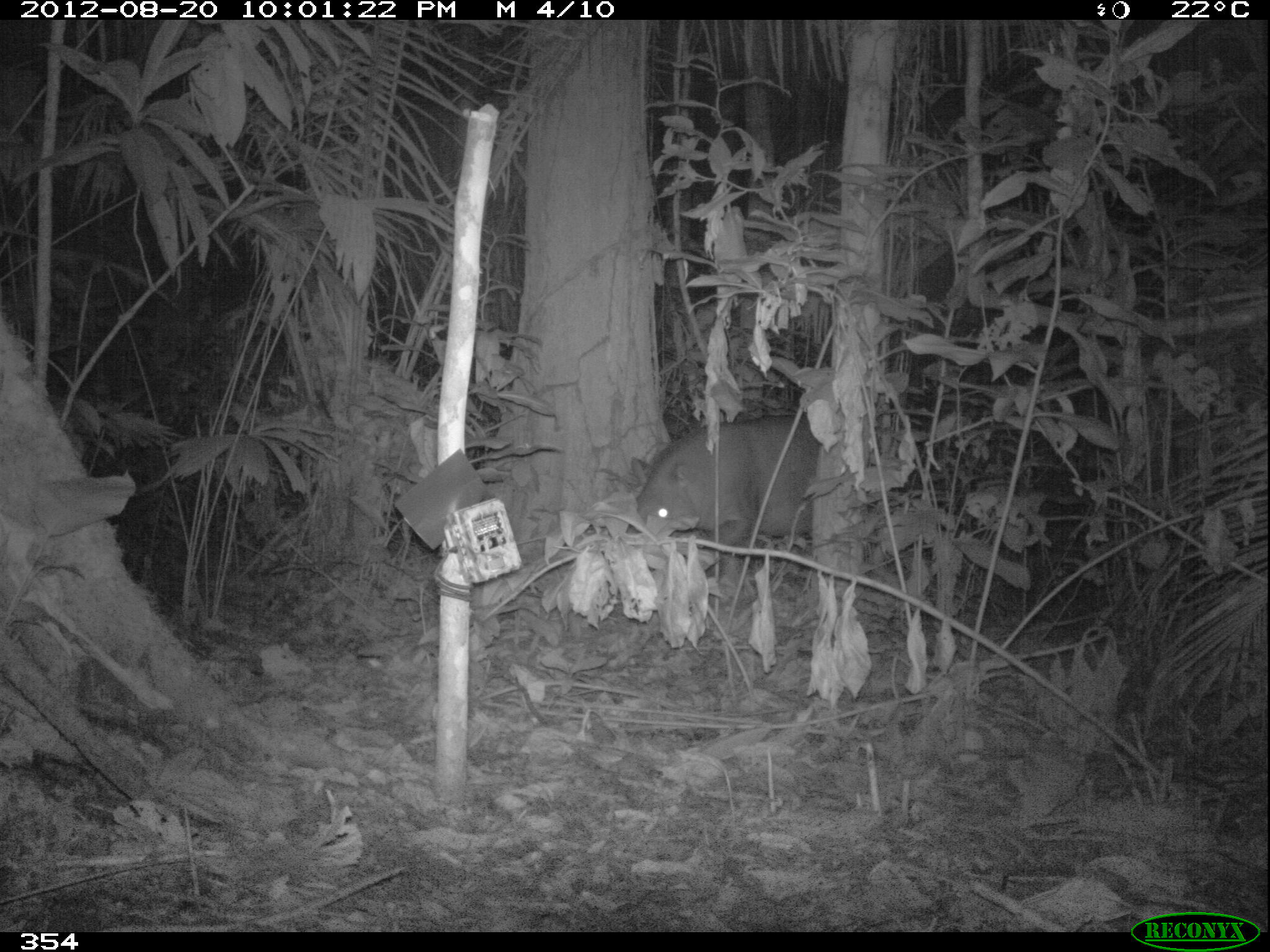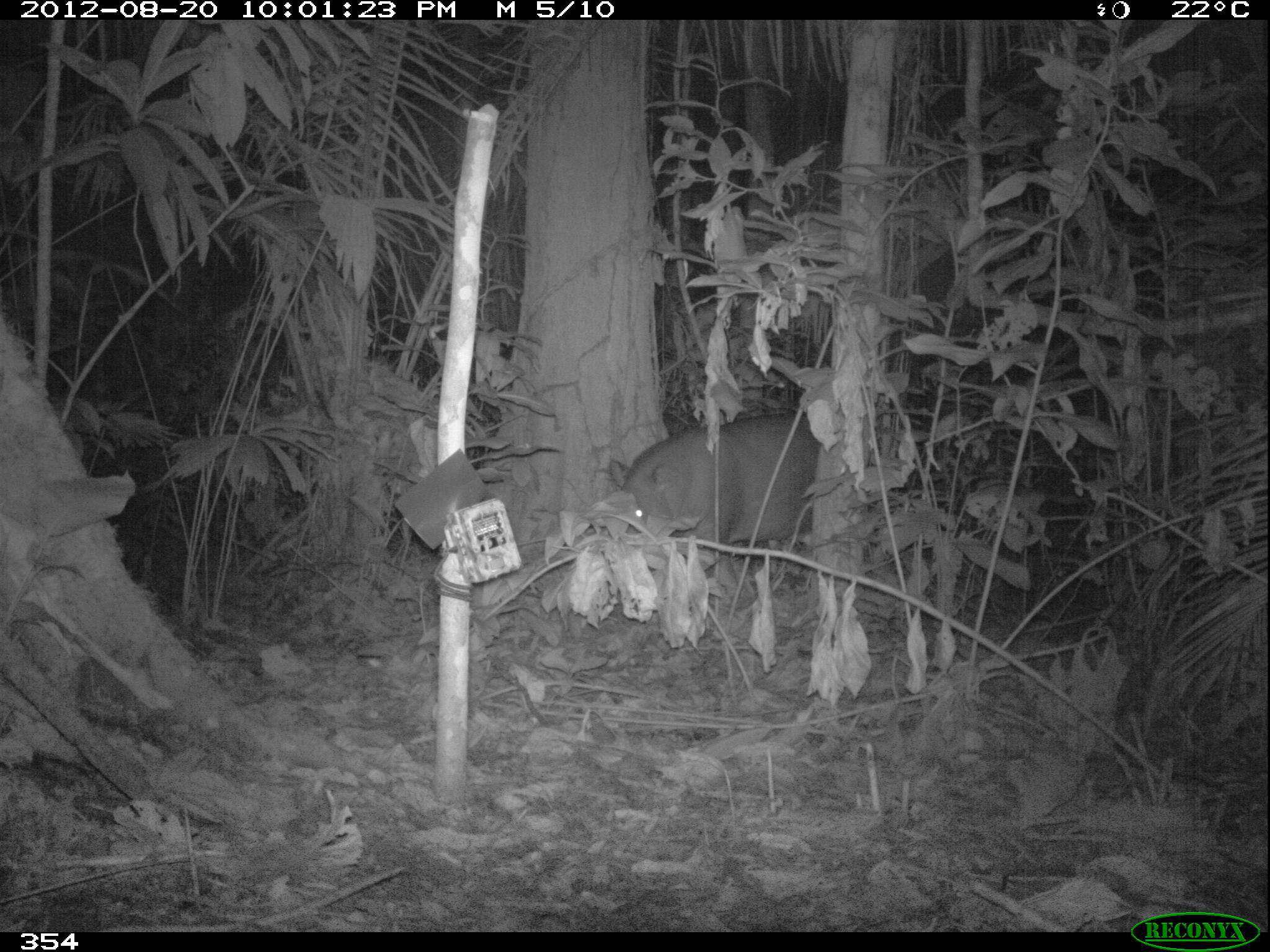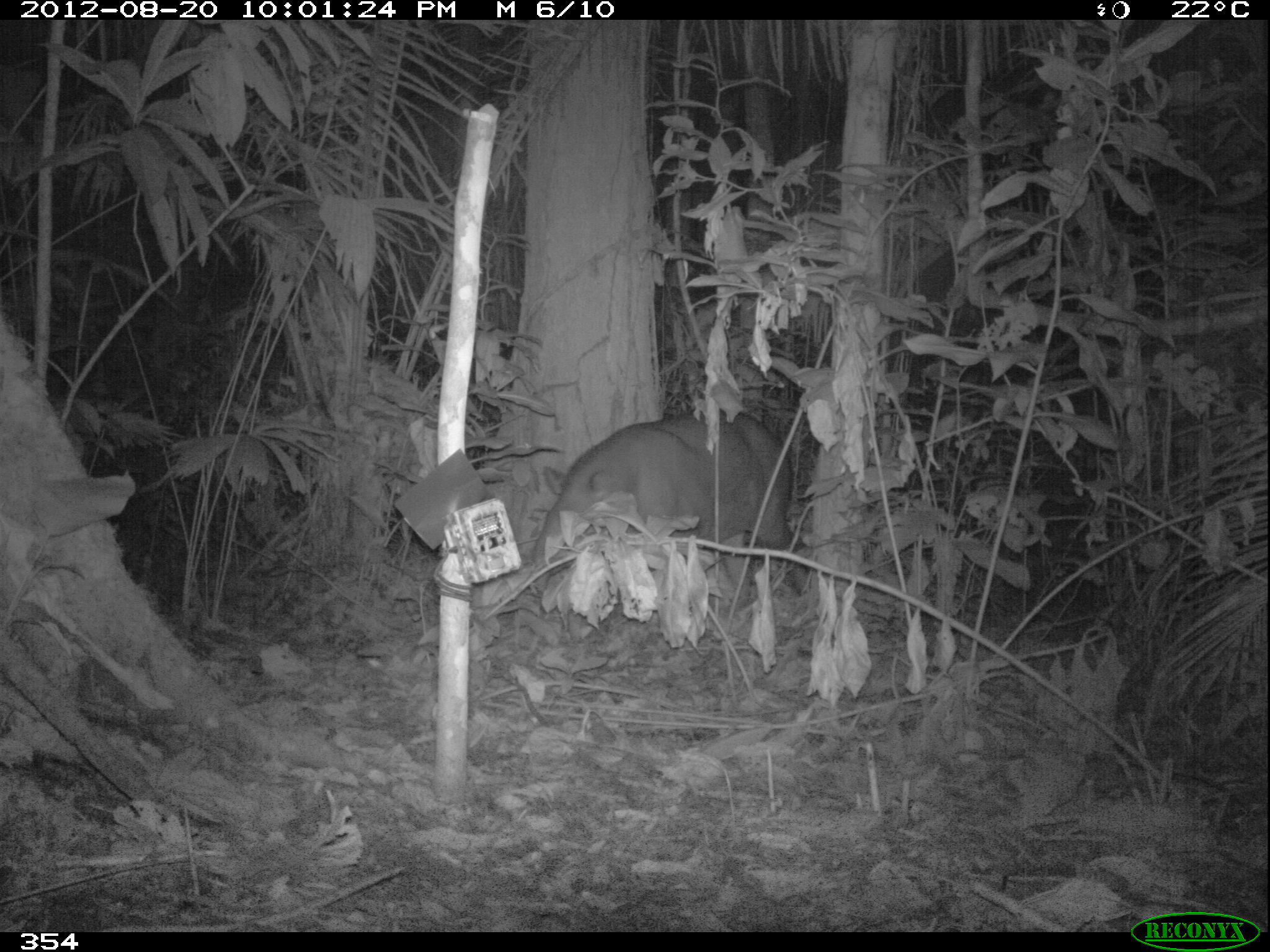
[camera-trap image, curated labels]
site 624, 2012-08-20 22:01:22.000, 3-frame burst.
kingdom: Animalia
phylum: Chordata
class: Mammalia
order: Perissodactyla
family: Tapiridae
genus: Tapirus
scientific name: Tapirus terrestris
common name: south american tapir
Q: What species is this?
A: Tapirus terrestris (south american tapir).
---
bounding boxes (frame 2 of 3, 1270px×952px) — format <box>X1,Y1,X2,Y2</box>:
tapirus terrestris: <box>607,407,824,553</box>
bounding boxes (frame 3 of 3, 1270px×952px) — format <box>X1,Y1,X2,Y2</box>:
tapirus terrestris: <box>530,411,806,581</box>